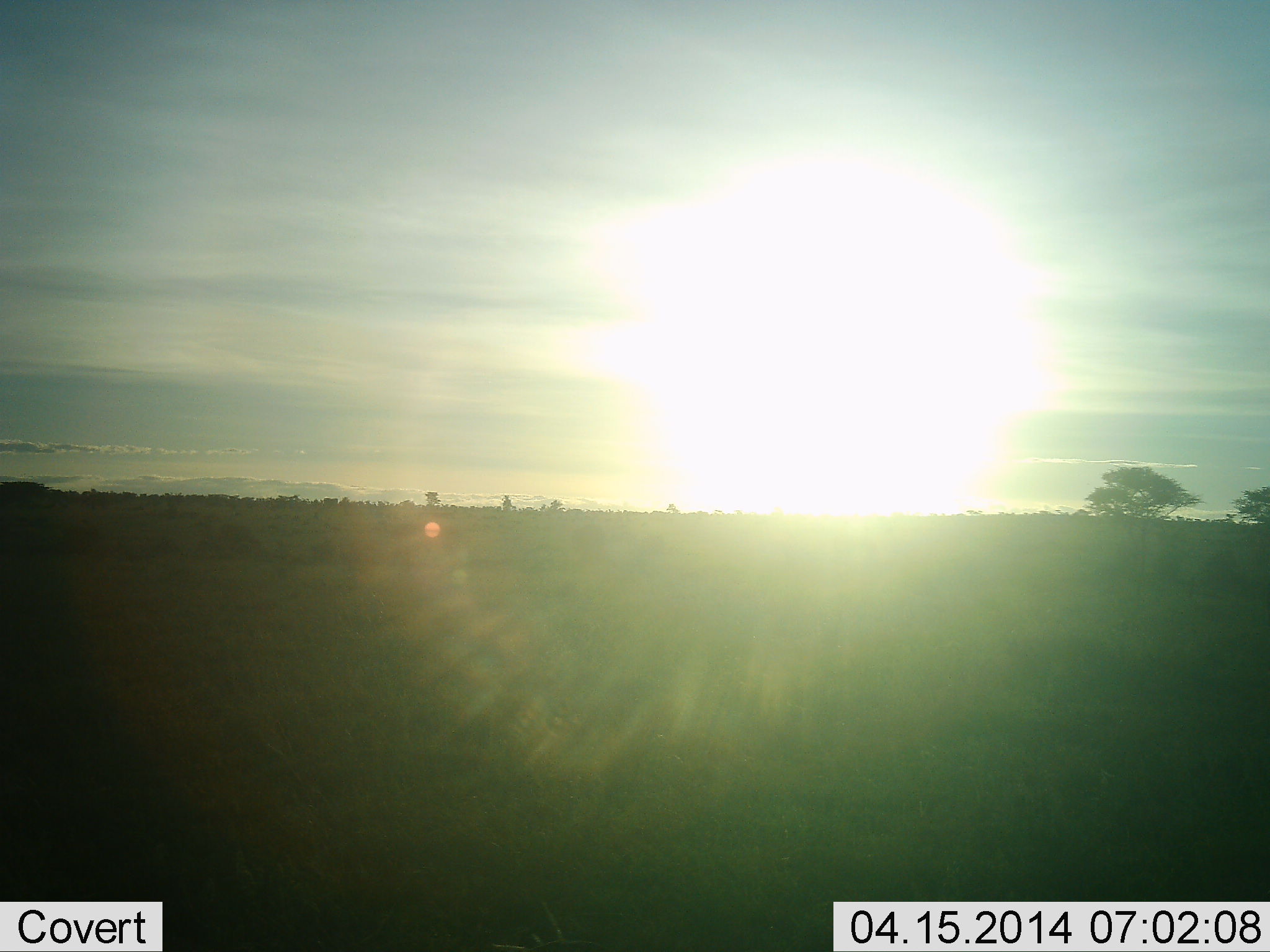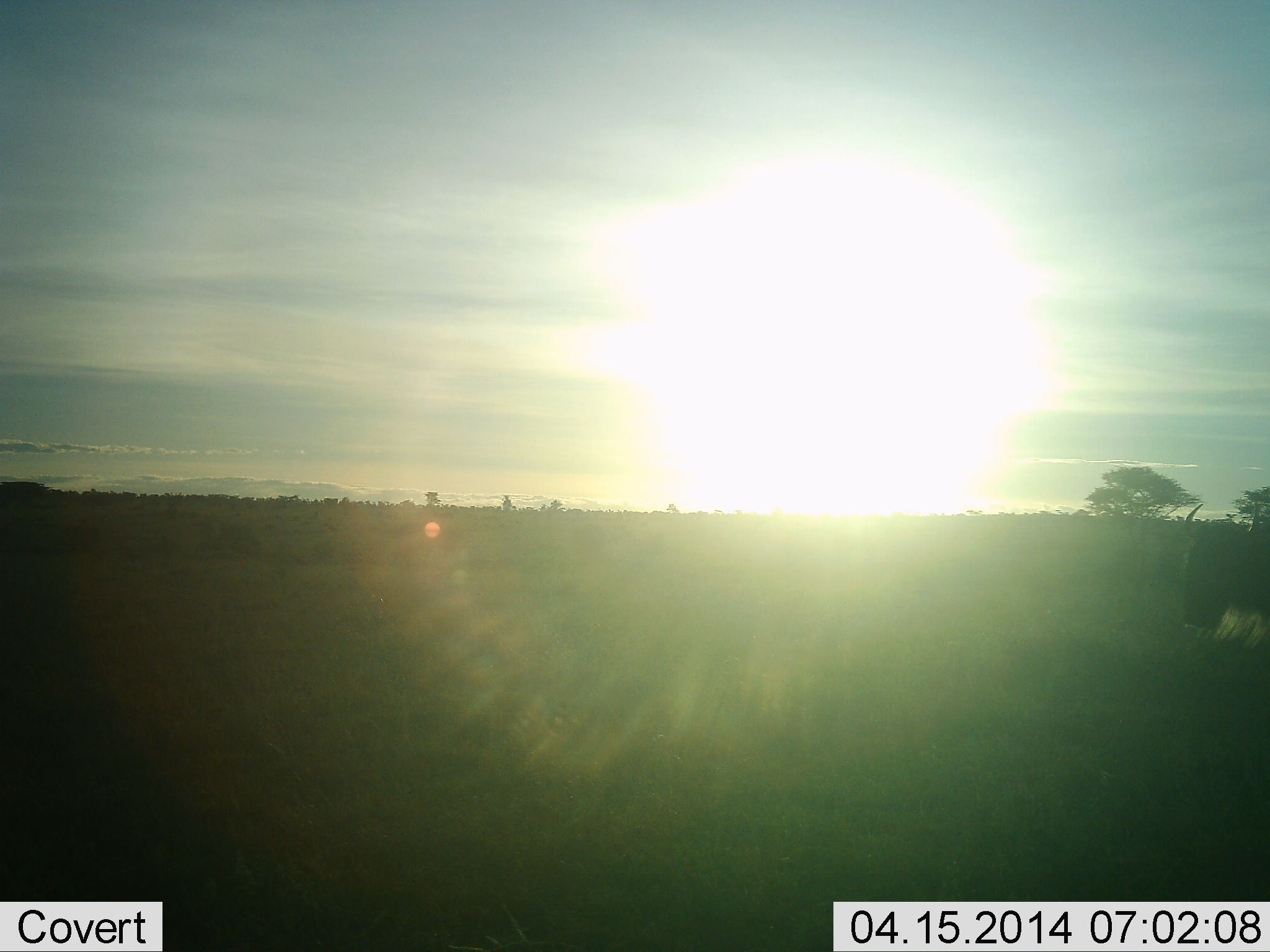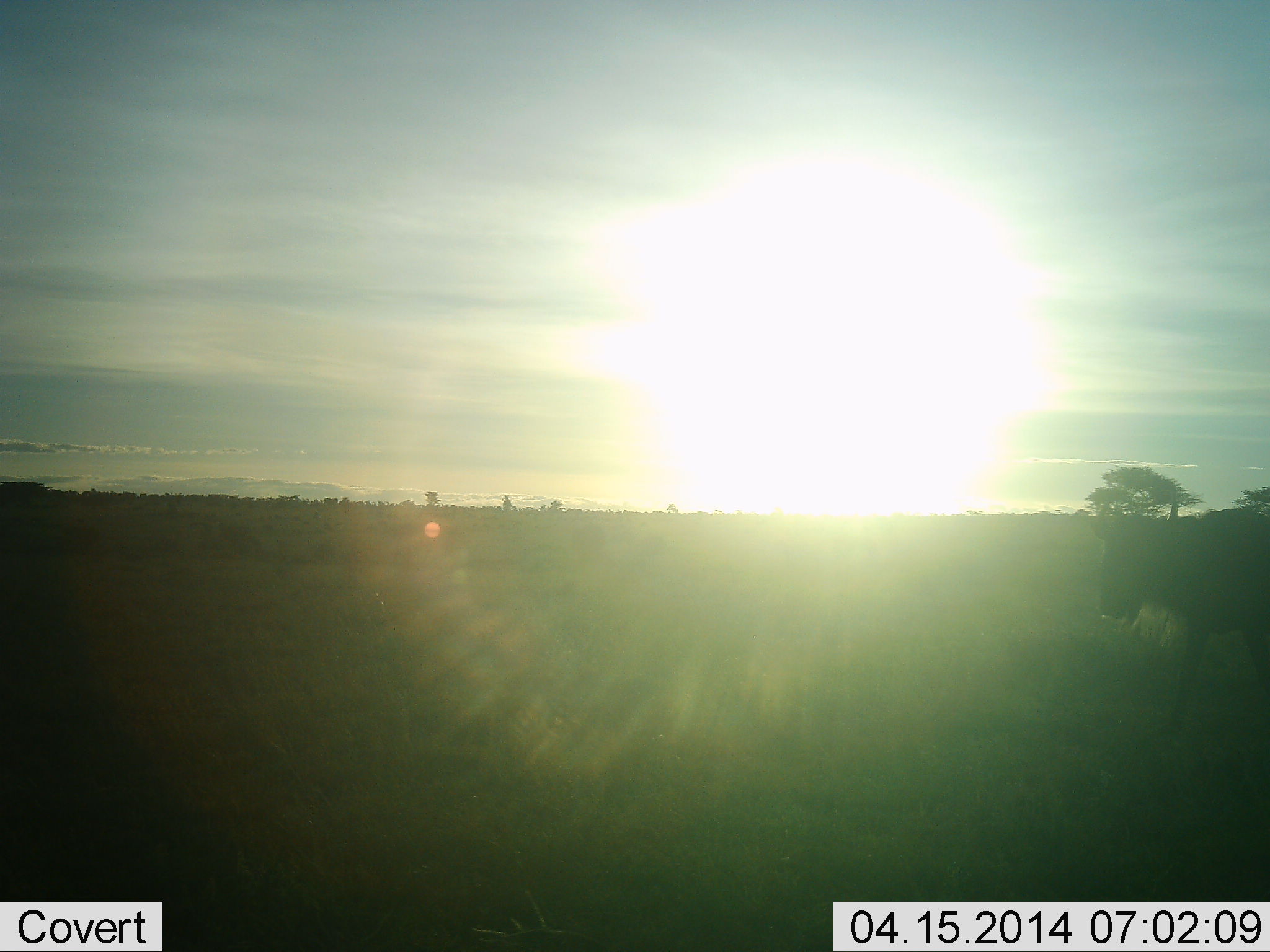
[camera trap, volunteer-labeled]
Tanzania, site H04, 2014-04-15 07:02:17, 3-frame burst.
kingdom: Animalia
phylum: Chordata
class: Mammalia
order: Artiodactyla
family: Bovidae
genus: Connochaetes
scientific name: Connochaetes taurinus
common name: blue wildebeest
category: wildebeest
Wildebeest (blue wildebeest) (Connochaetes taurinus), count 1. Behavior (volunteer vote fractions): standing 0%, resting 0%, moving 100%, interacting 0%. Young present (vote fraction): 0%. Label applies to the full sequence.